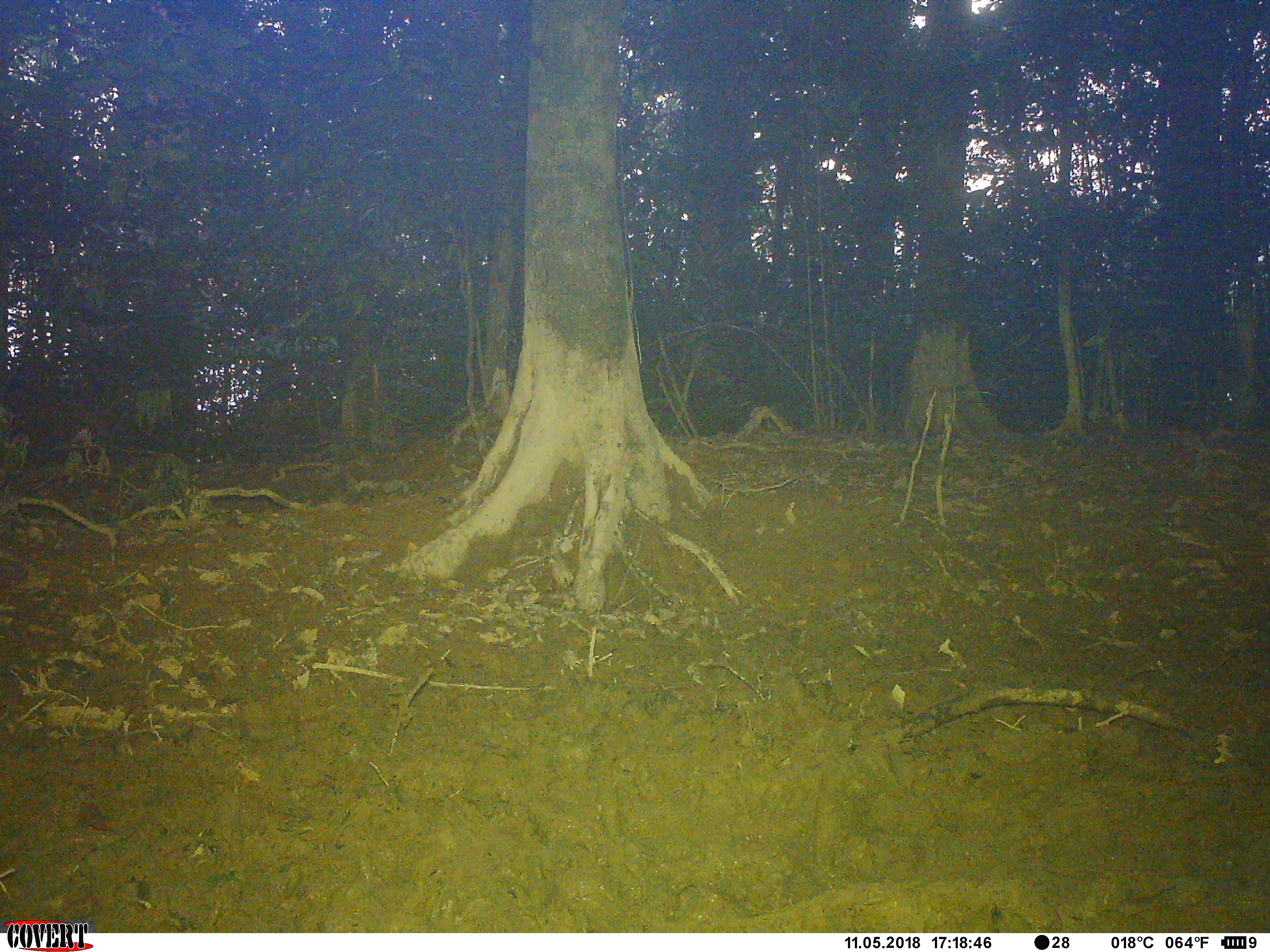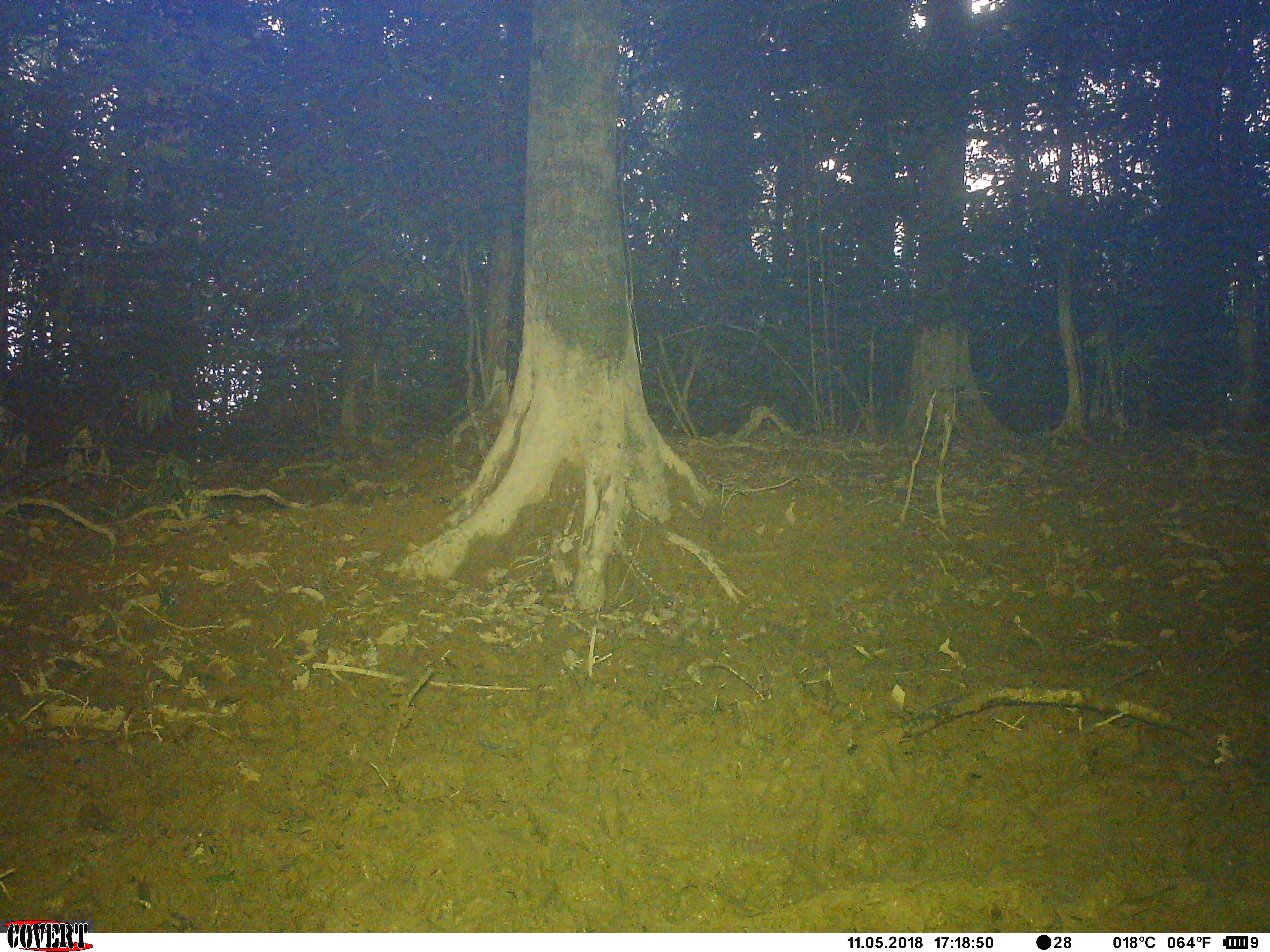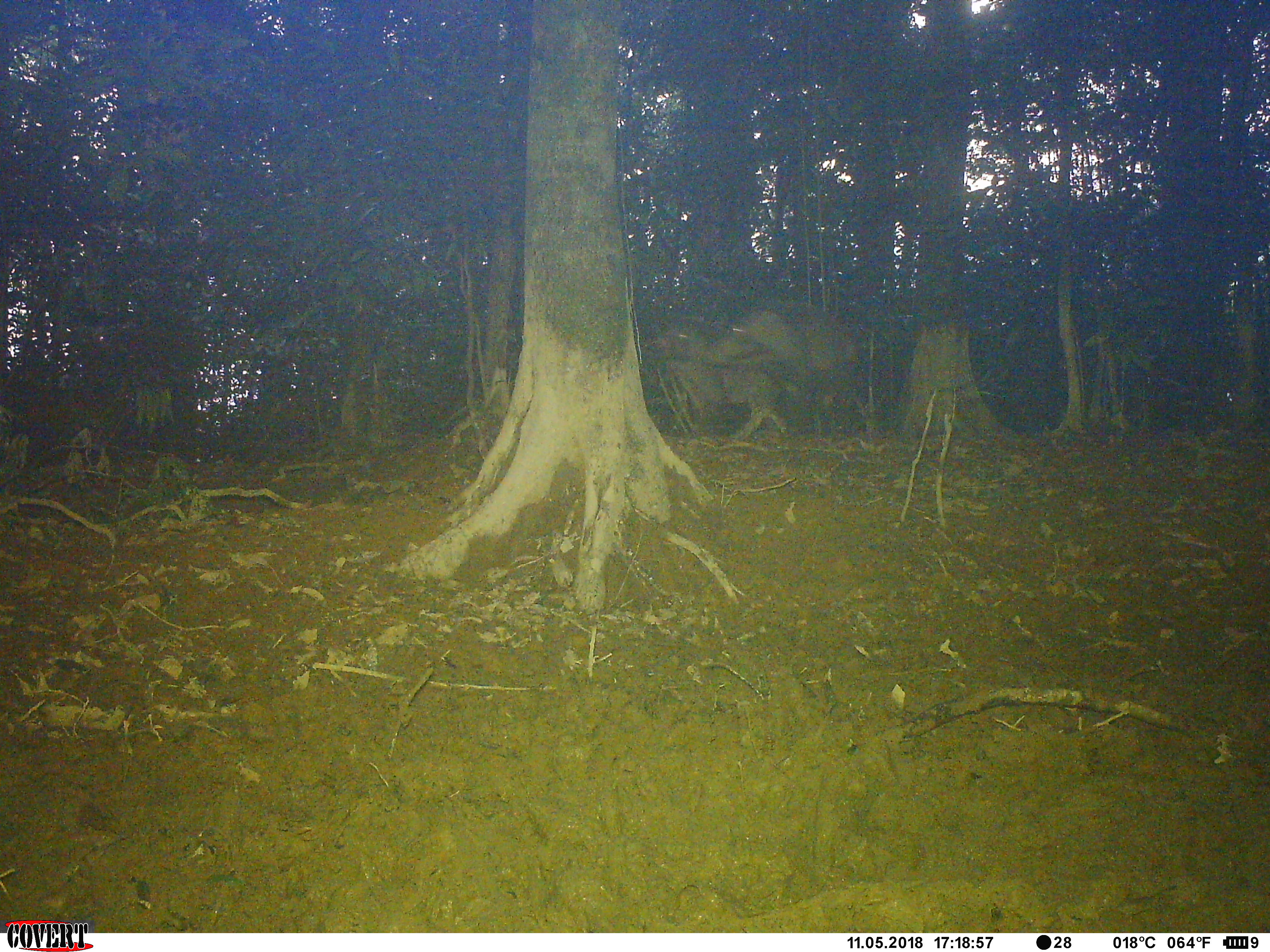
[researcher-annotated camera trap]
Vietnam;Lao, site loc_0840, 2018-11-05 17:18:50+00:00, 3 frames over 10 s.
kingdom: Animalia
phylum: Chordata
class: Mammalia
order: Artiodactyla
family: Suidae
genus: Sus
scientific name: Sus scrofa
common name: eurasian wild pig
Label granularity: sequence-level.